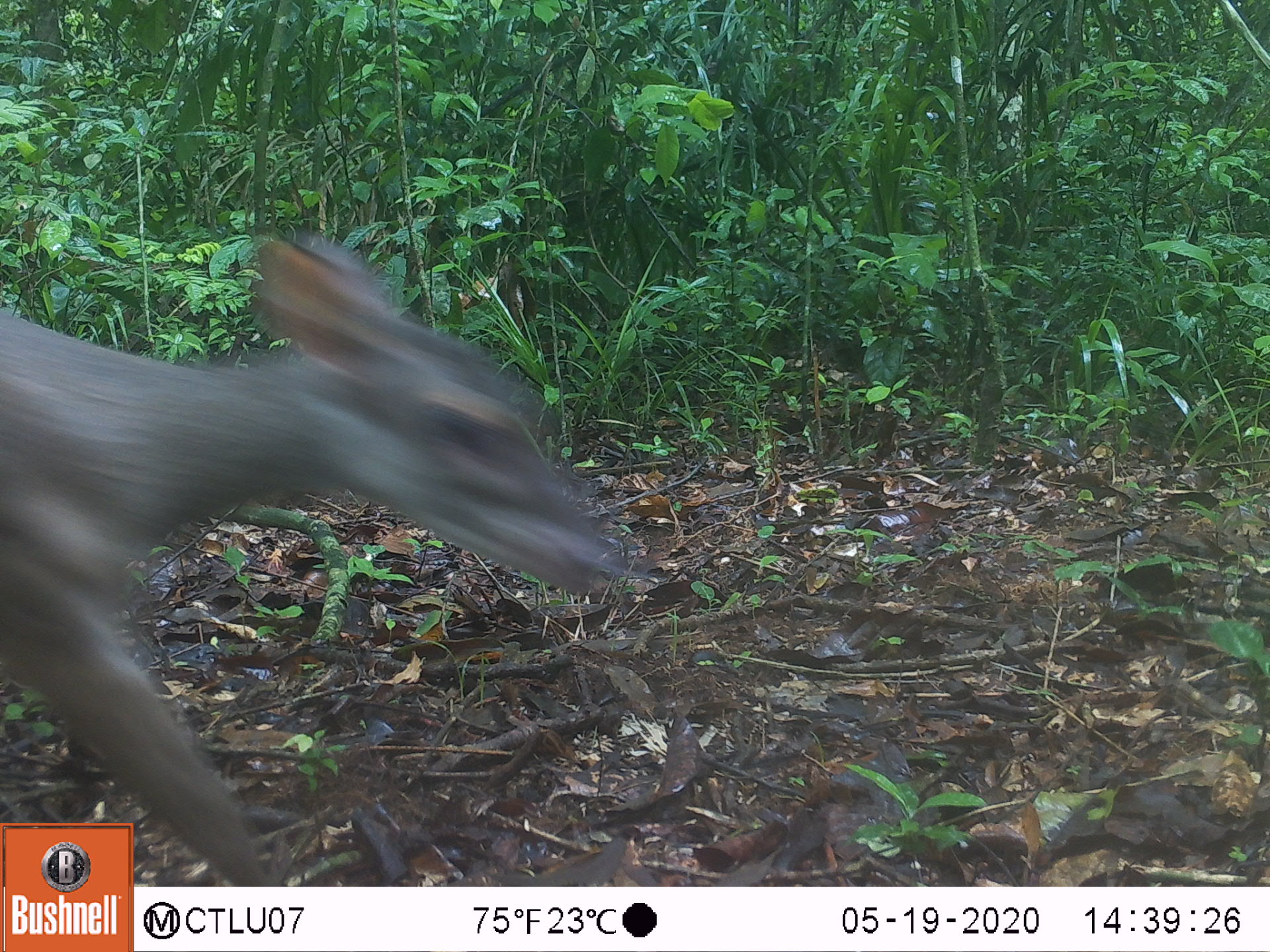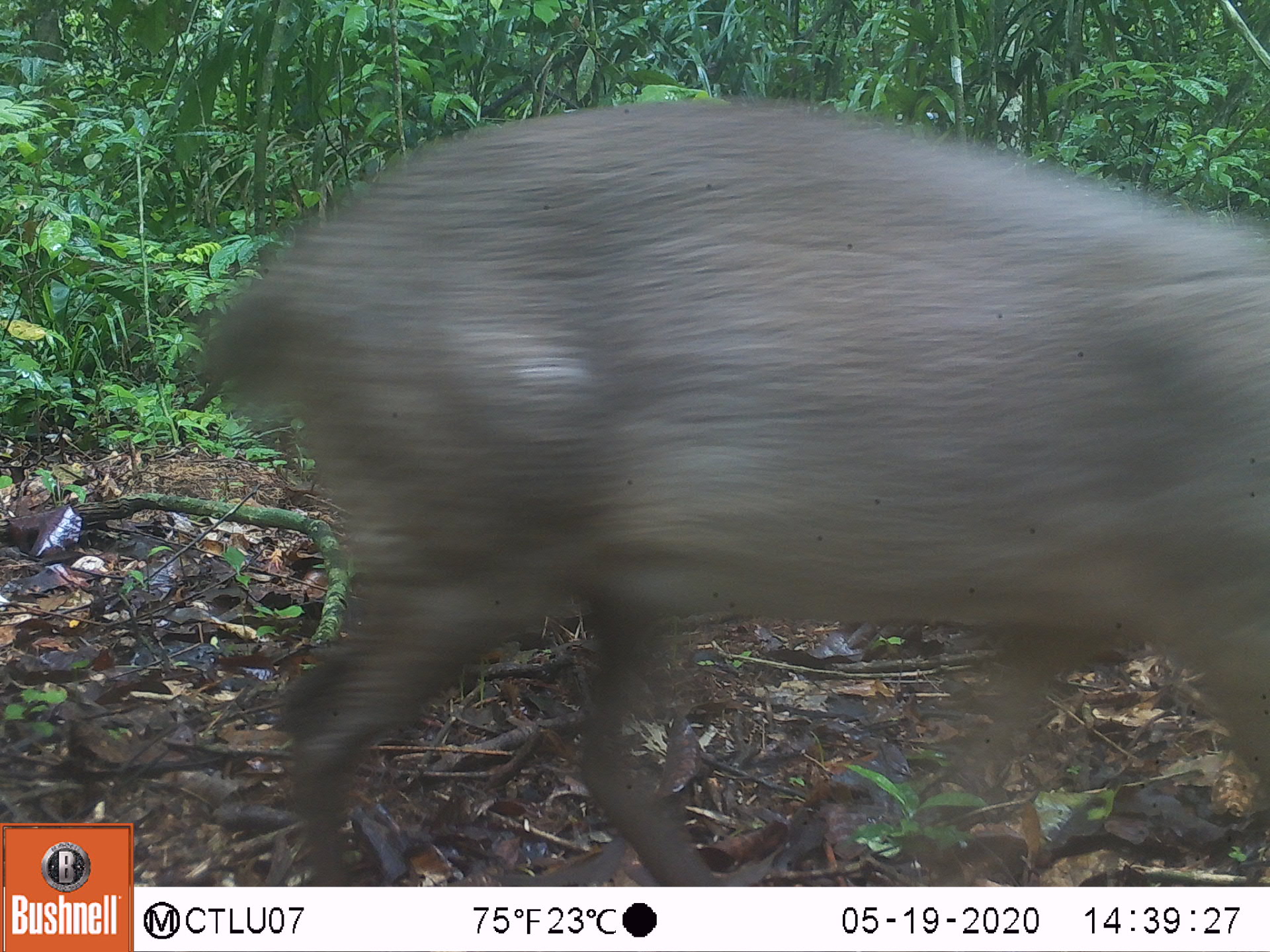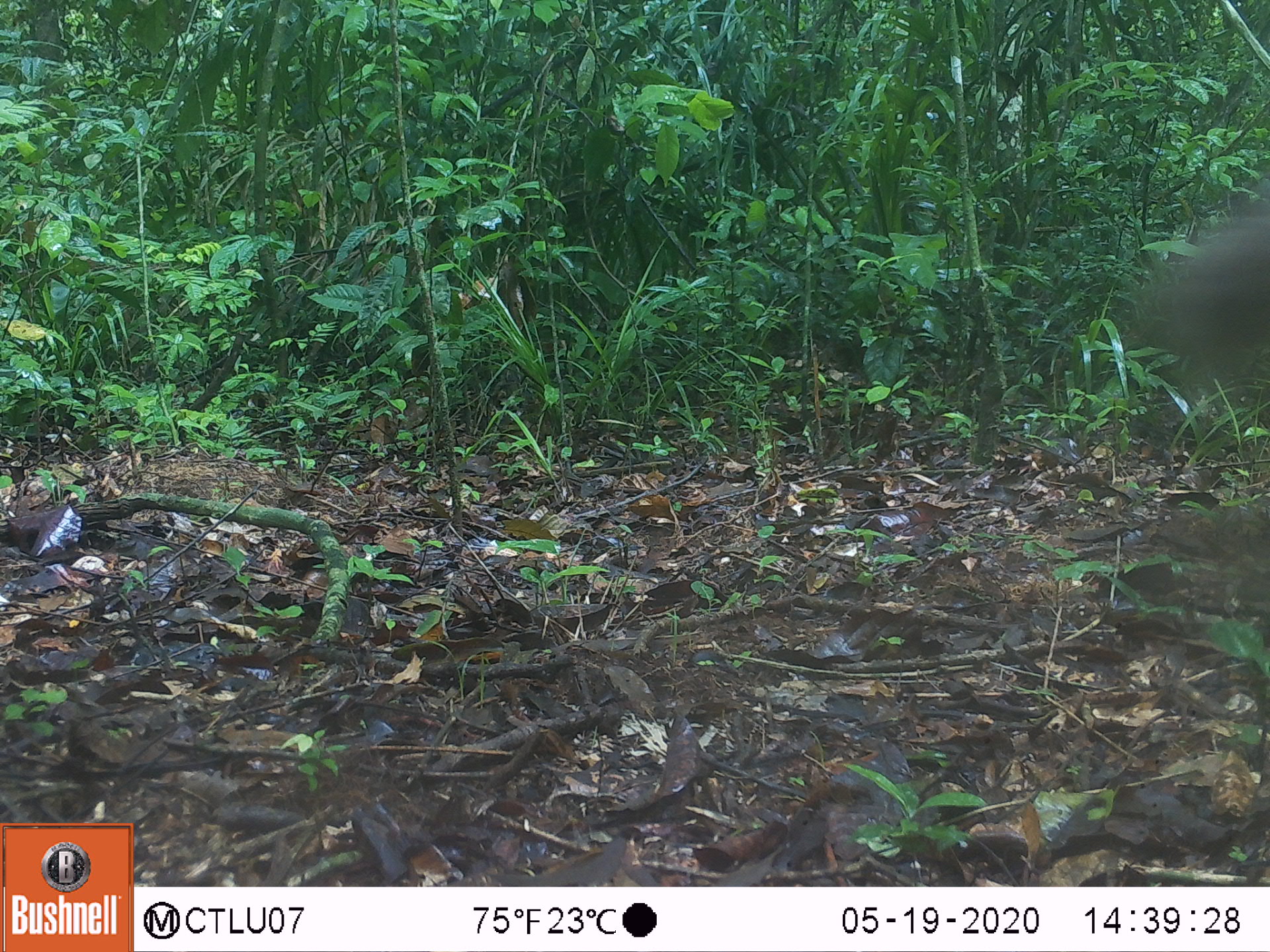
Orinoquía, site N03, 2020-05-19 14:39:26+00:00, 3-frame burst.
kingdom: Animalia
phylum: Chordata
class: Mammalia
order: Artiodactyla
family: Cervidae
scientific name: Cervidae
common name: deer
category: unknown cervid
Unknown cervid (deer) (Cervidae).